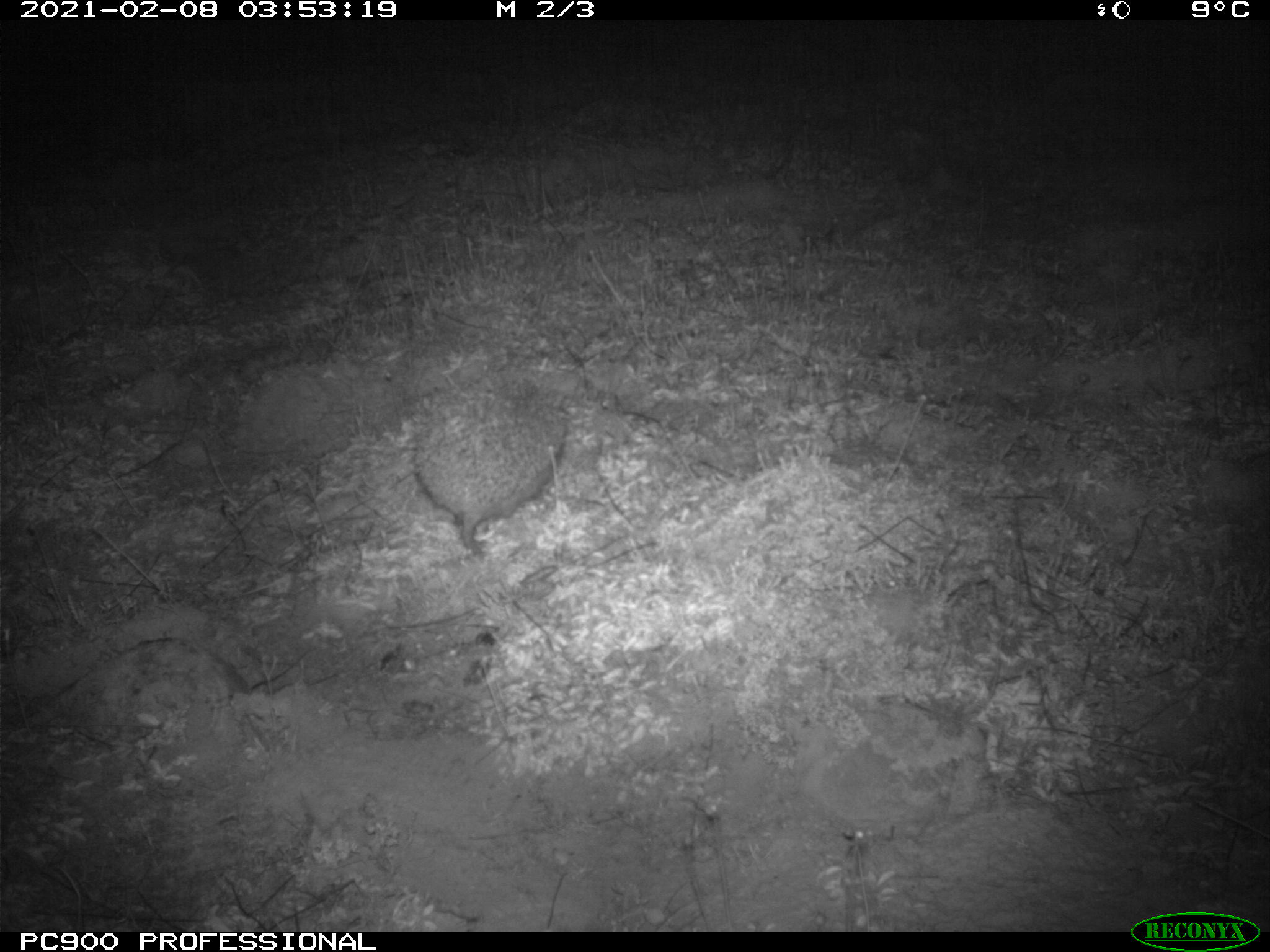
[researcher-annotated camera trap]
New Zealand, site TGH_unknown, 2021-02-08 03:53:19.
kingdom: Animalia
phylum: Chordata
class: Mammalia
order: Eulipotyphla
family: Erinaceidae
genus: Erinaceus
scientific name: Erinaceus europaeus europaeus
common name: european hedgehog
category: hedgehog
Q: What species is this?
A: Hedgehog (european hedgehog) (Erinaceus europaeus europaeus).